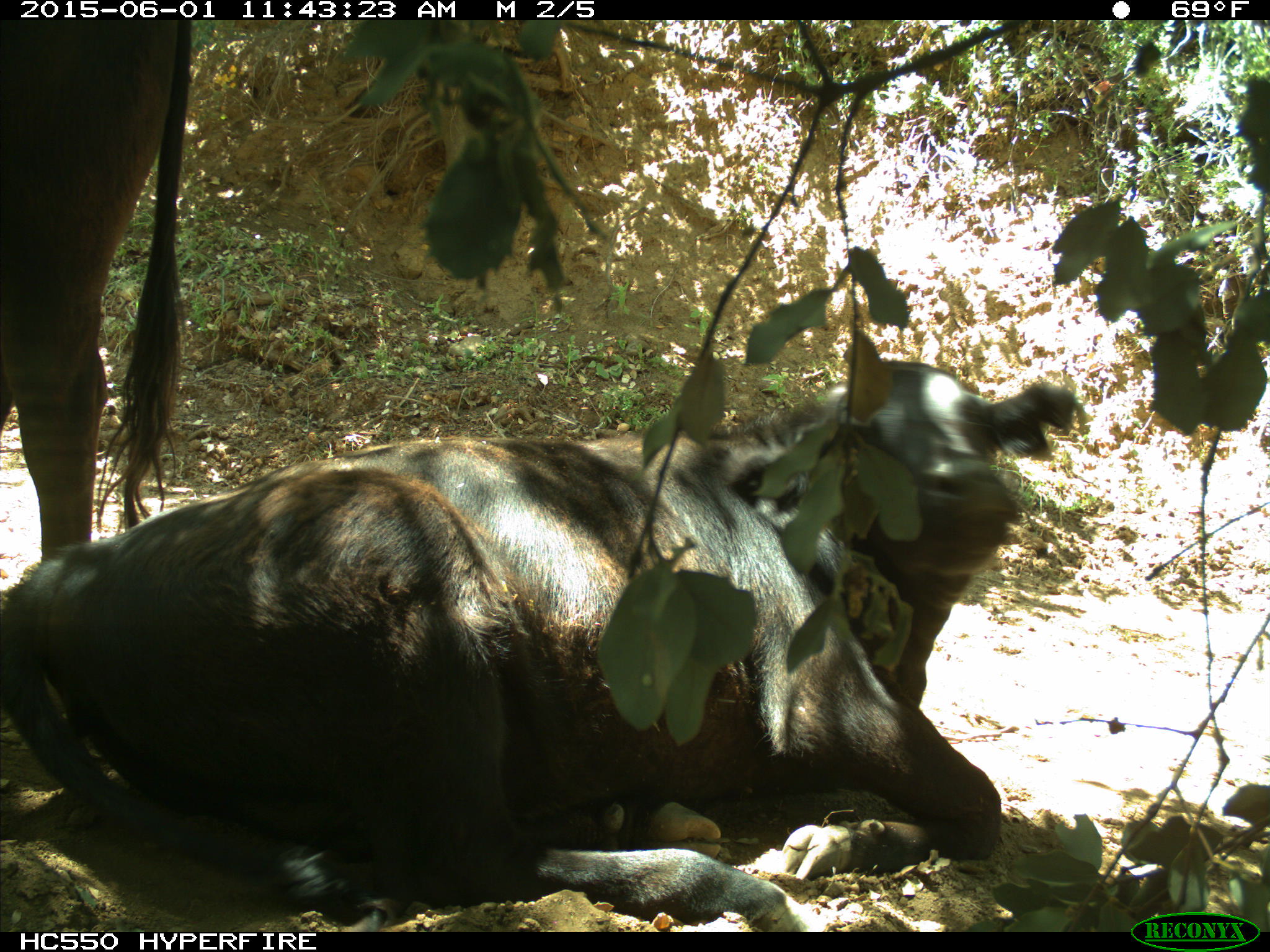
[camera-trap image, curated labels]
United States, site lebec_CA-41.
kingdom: Animalia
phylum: Chordata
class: Mammalia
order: Artiodactyla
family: Bovidae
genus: Bos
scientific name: Bos taurus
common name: domestic cow